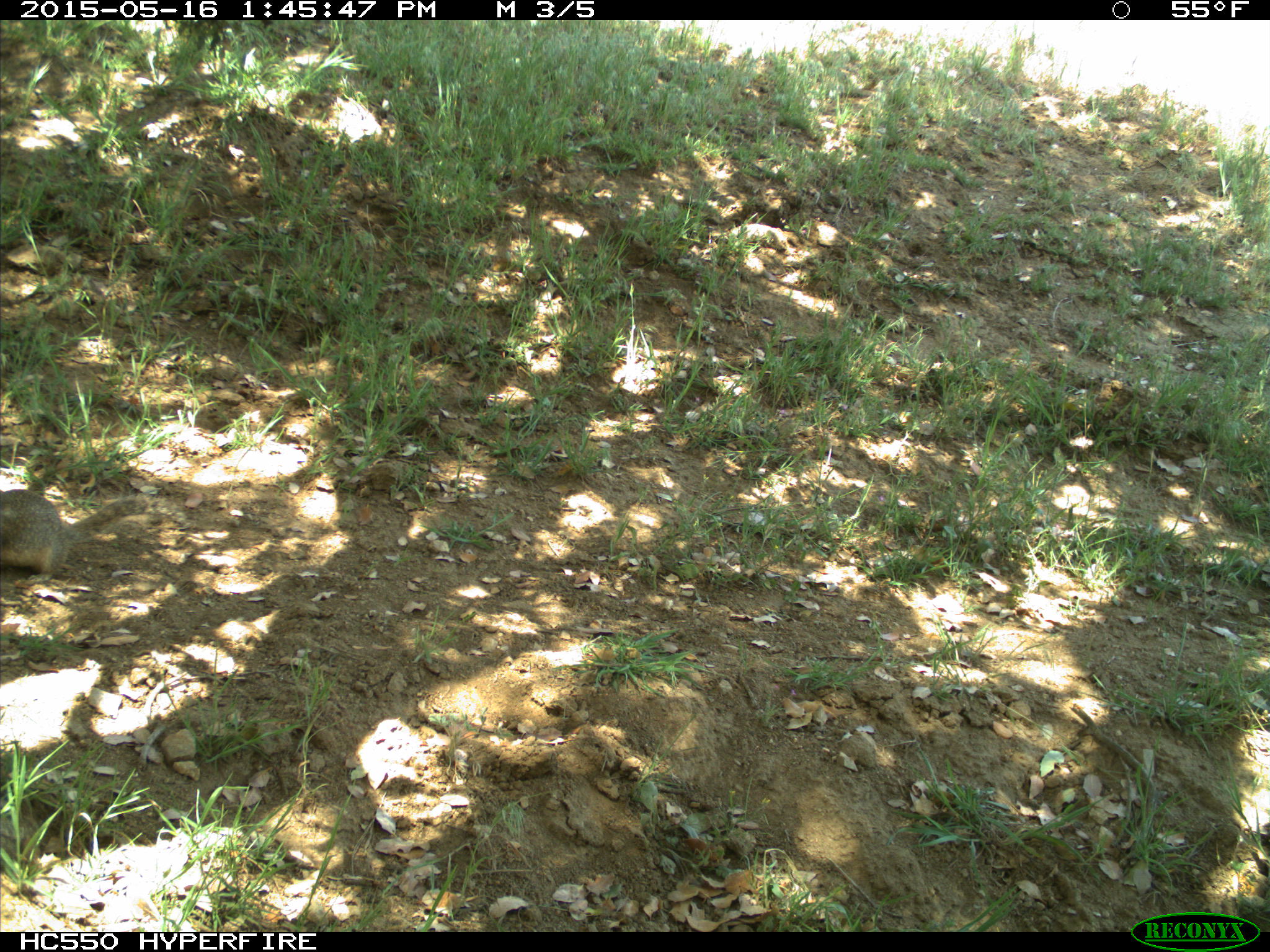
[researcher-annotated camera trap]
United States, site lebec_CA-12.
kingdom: Animalia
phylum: Chordata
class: Mammalia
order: Rodentia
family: Sciuridae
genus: Otospermophilus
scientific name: Otospermophilus beecheyi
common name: california ground squirrel